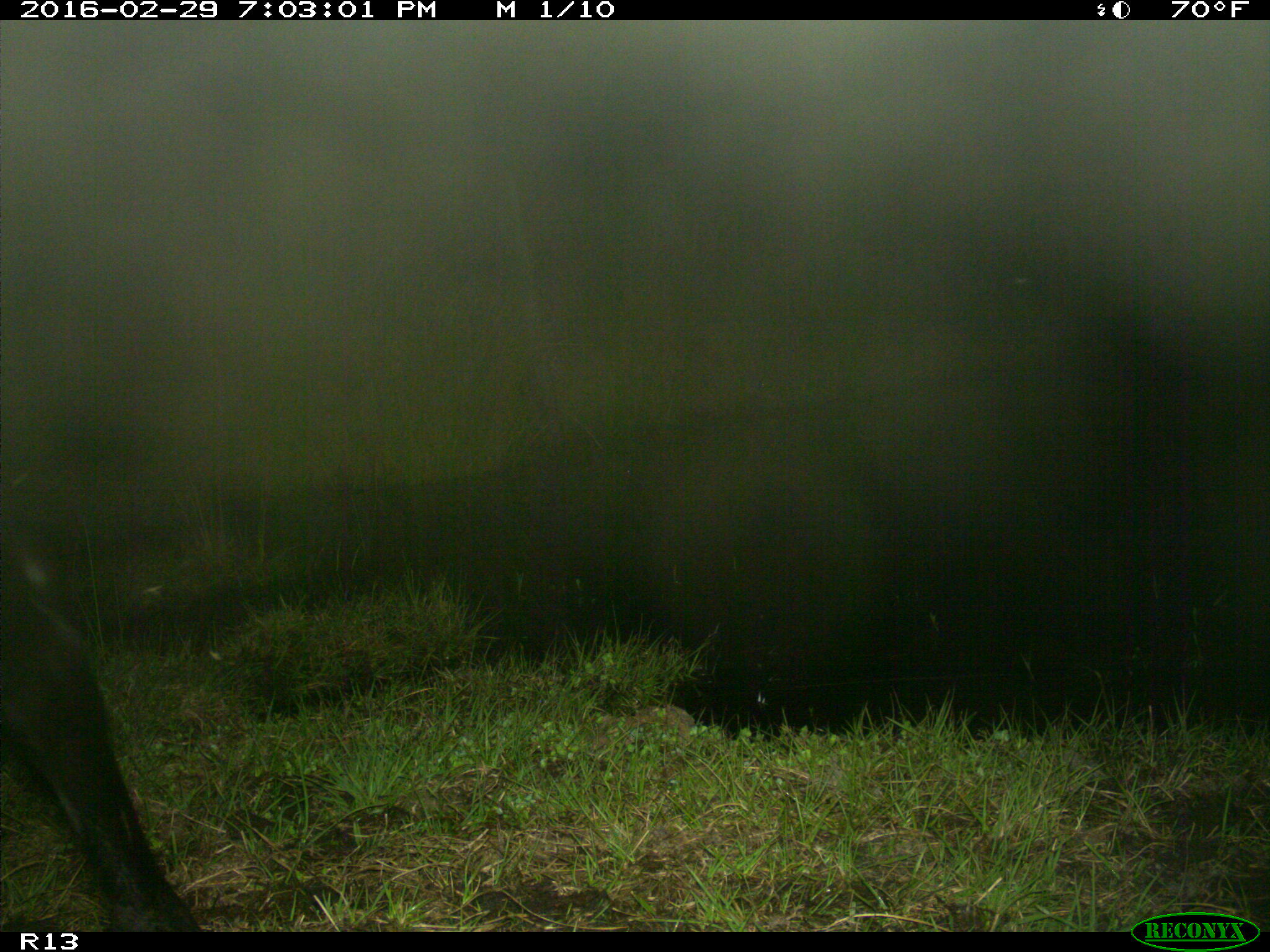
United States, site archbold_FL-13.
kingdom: Animalia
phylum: Chordata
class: Mammalia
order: Artiodactyla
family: Bovidae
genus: Bos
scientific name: Bos taurus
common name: domestic cow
Bos taurus (domestic cow).